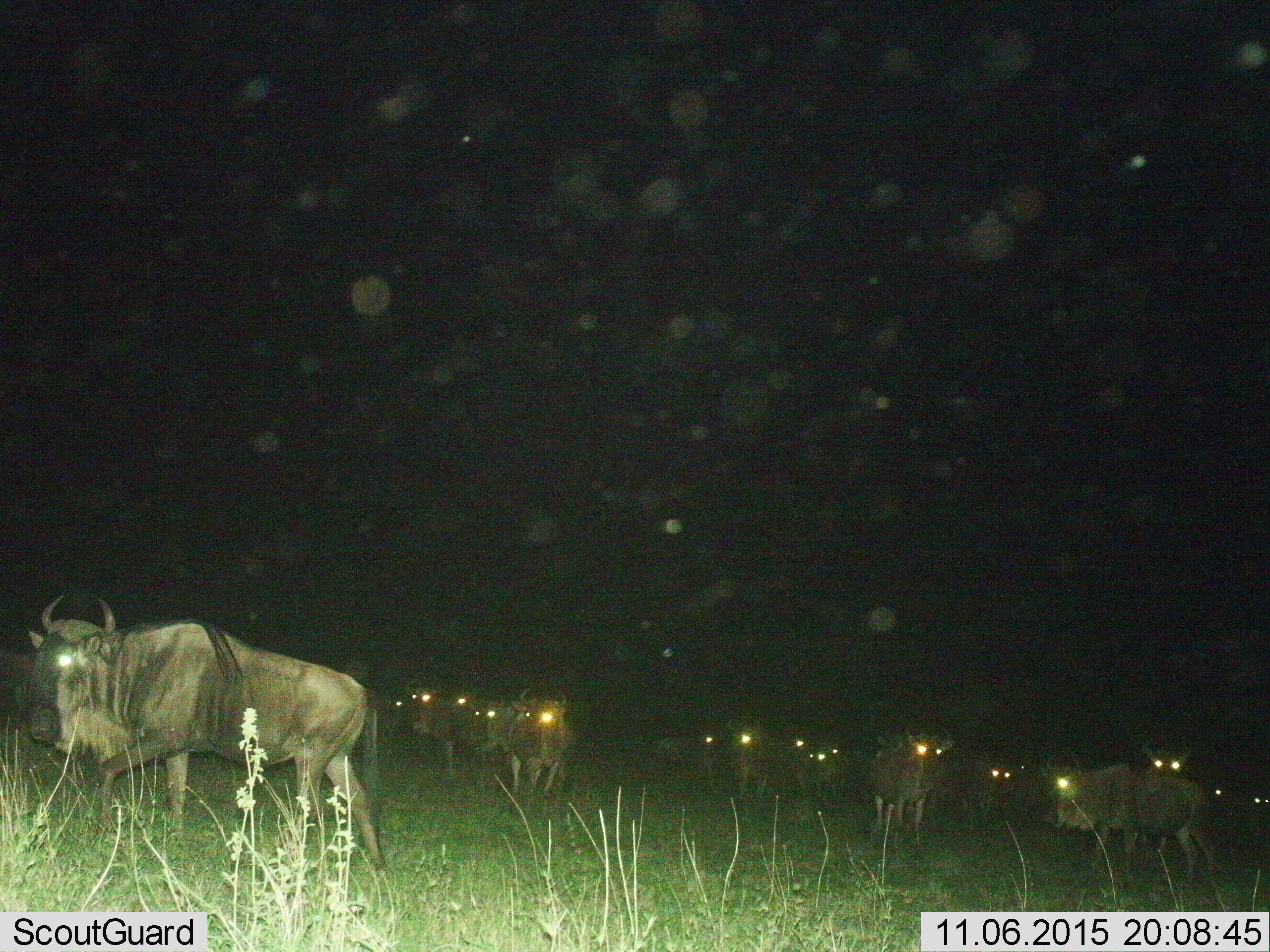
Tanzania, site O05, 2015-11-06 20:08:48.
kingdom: Animalia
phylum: Chordata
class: Mammalia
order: Artiodactyla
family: Bovidae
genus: Connochaetes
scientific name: Connochaetes taurinus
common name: blue wildebeest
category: wildebeest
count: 11-50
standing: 78%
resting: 0%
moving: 67%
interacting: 0%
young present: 11%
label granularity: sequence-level